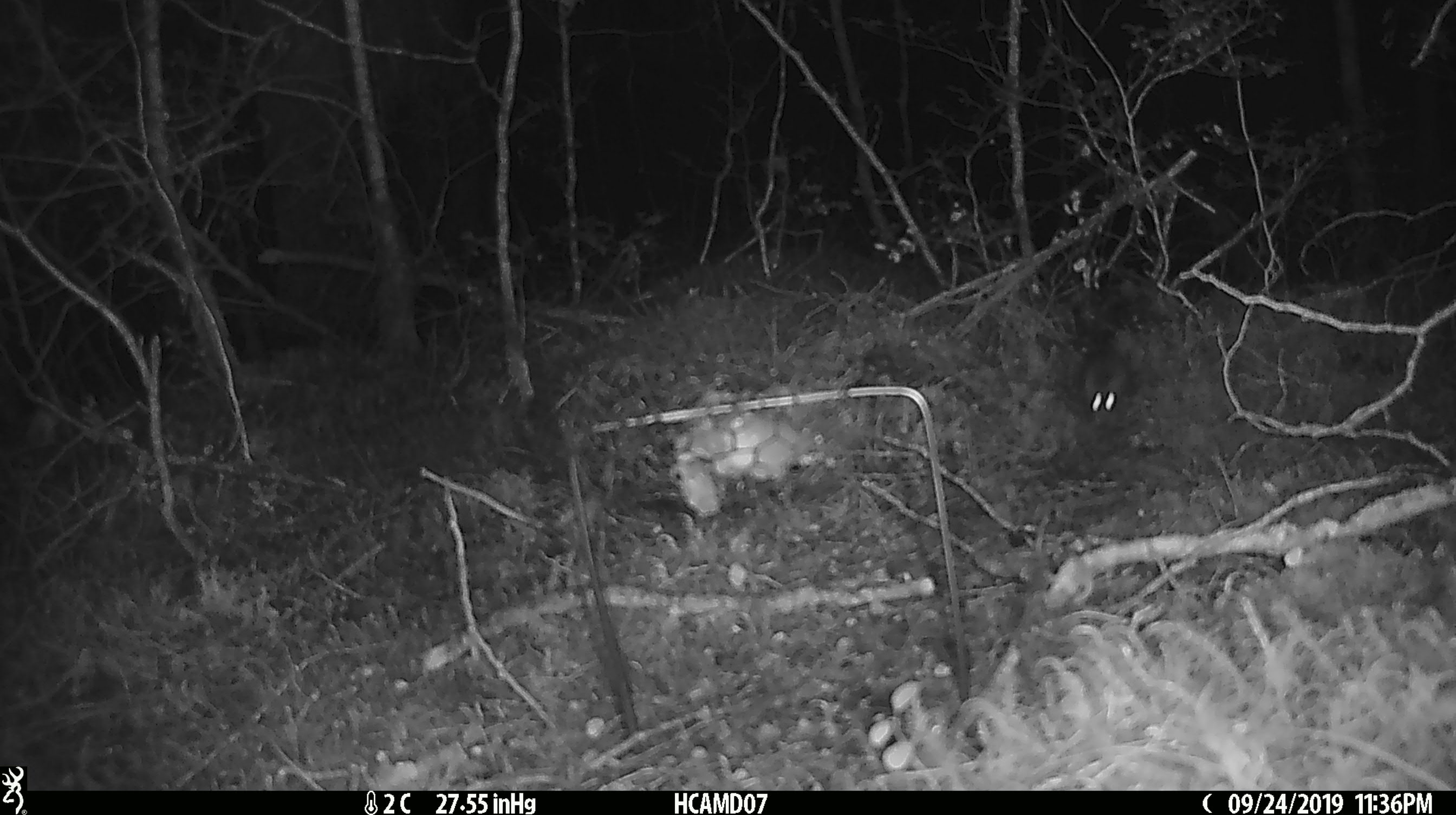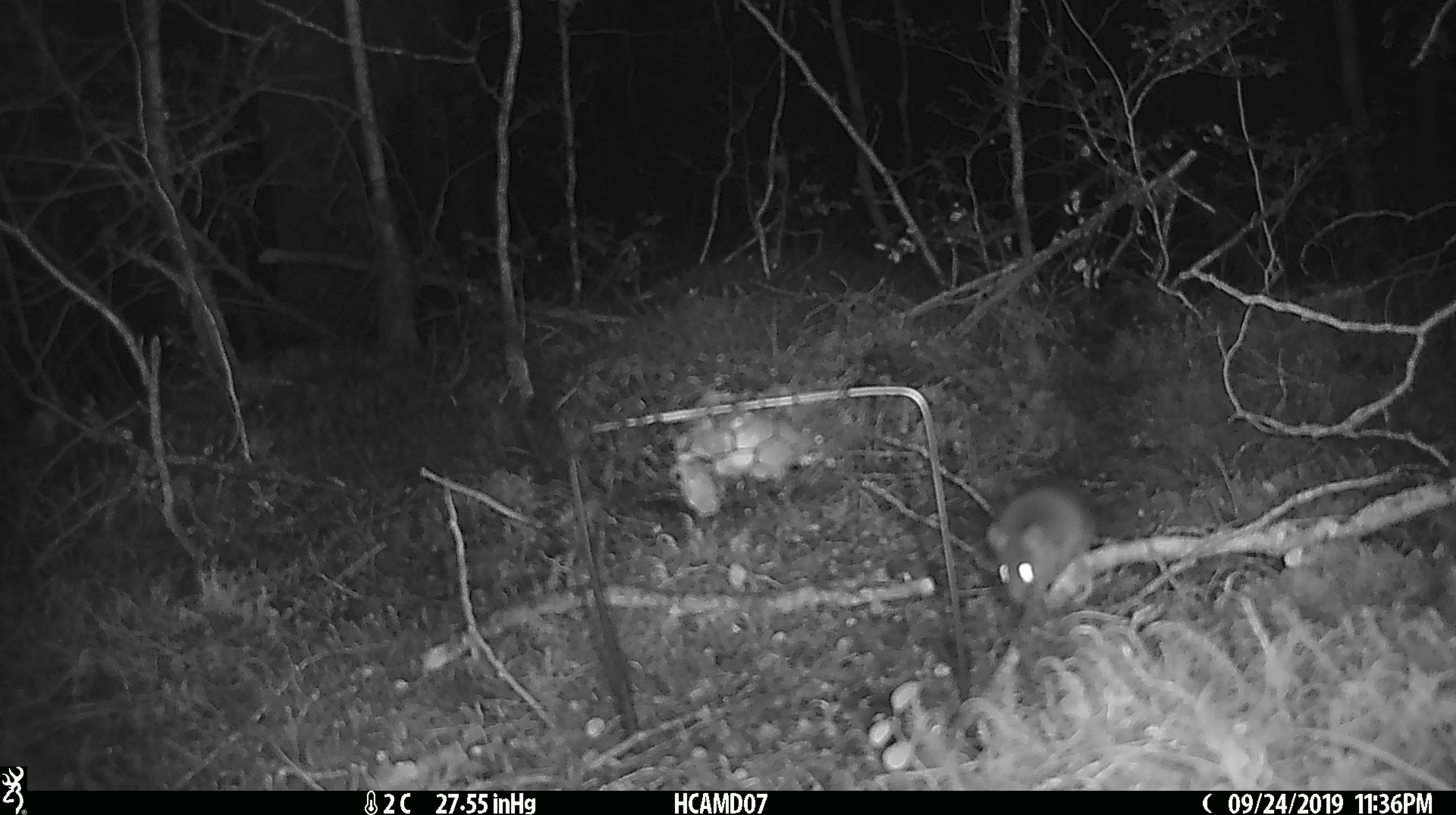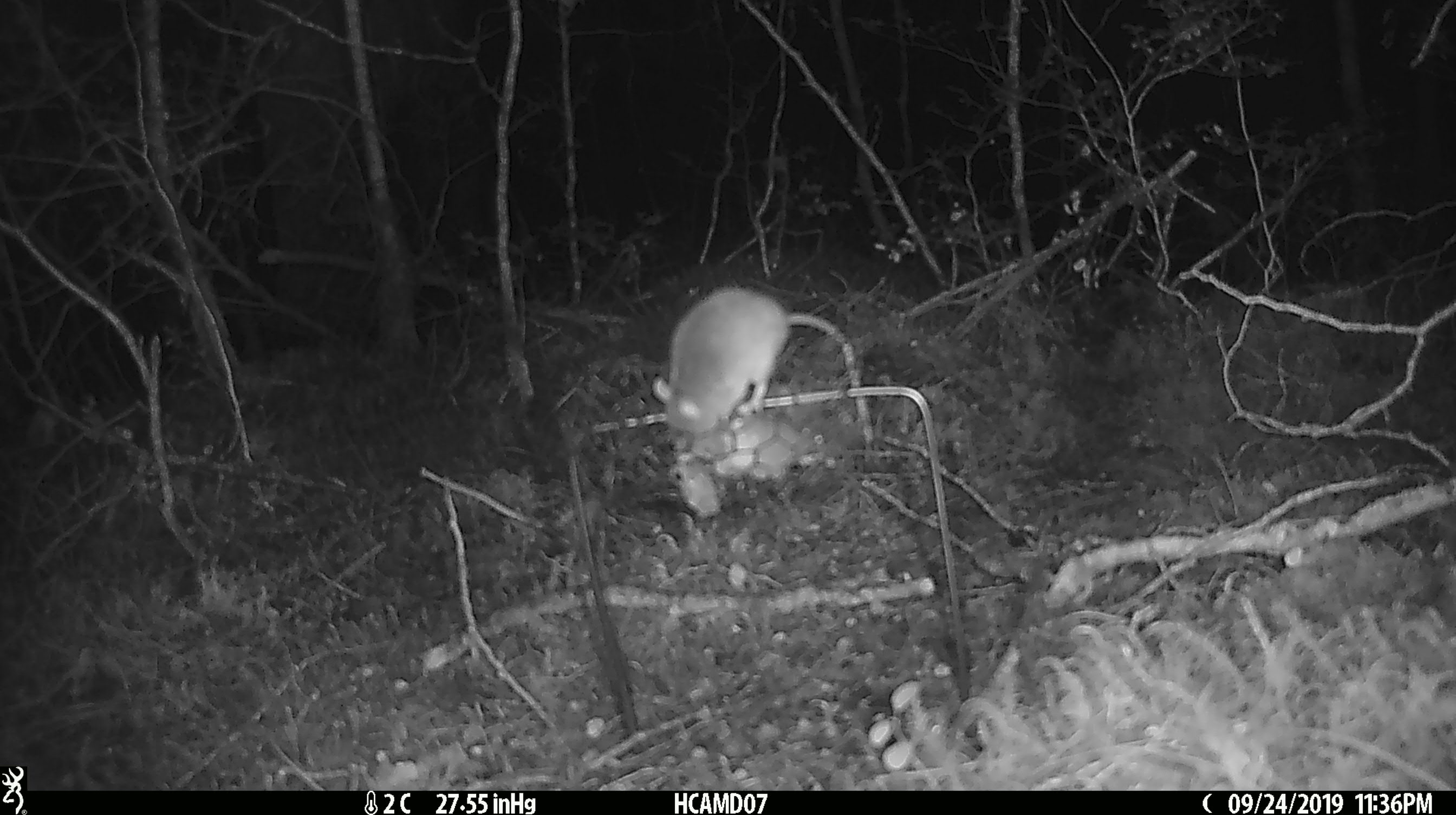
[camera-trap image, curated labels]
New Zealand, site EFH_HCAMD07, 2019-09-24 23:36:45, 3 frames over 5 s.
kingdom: Animalia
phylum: Chordata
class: Mammalia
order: Rodentia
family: Muridae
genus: Mus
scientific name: Mus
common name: mouse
Mouse (Mus).